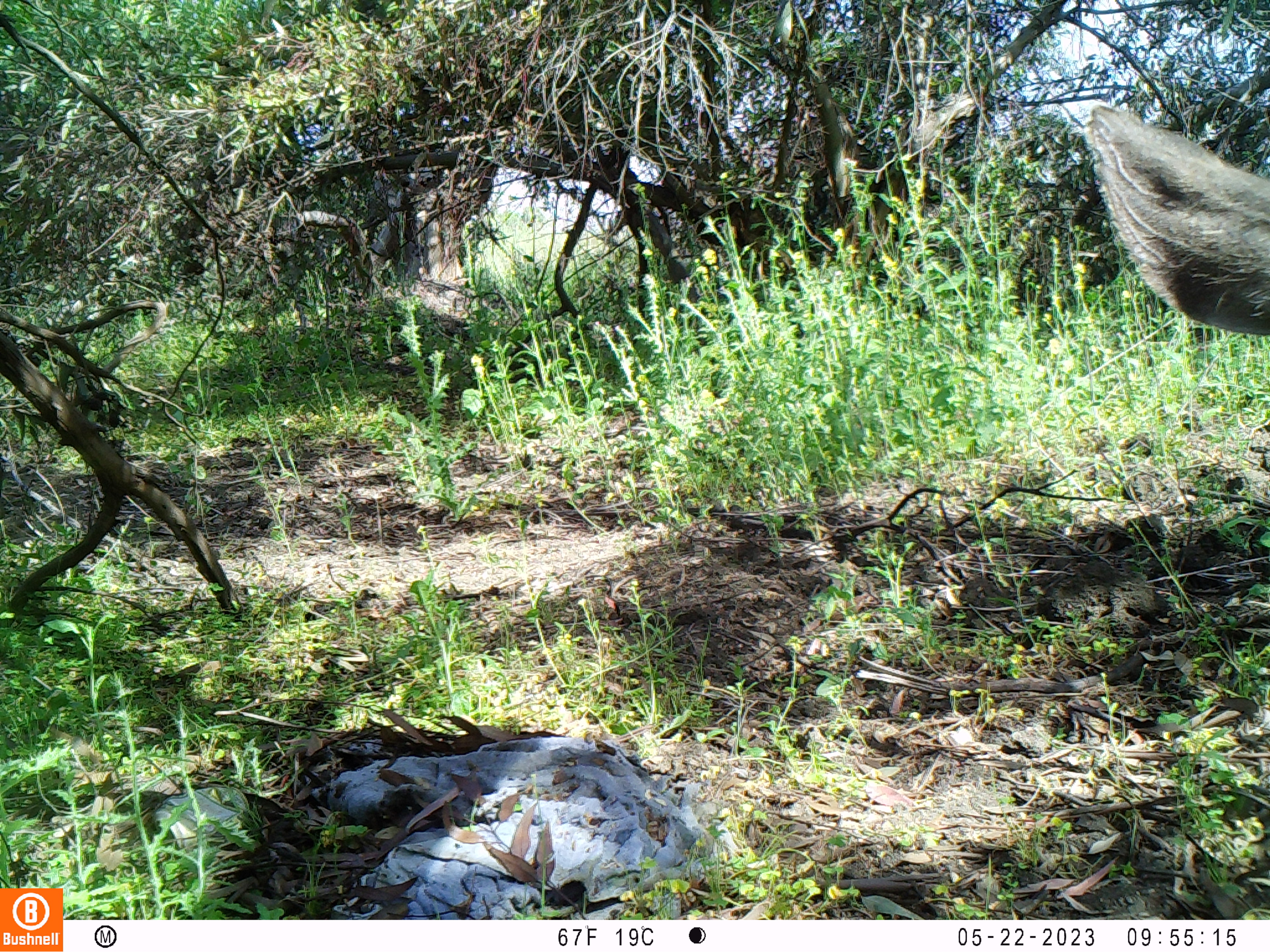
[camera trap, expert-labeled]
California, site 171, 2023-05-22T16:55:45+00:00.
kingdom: Animalia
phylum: Chordata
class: Mammalia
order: Artiodactyla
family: Cervidae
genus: Odocoileus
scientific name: Odocoileus hemionus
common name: mule deer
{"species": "mule deer (Odocoileus hemionus)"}